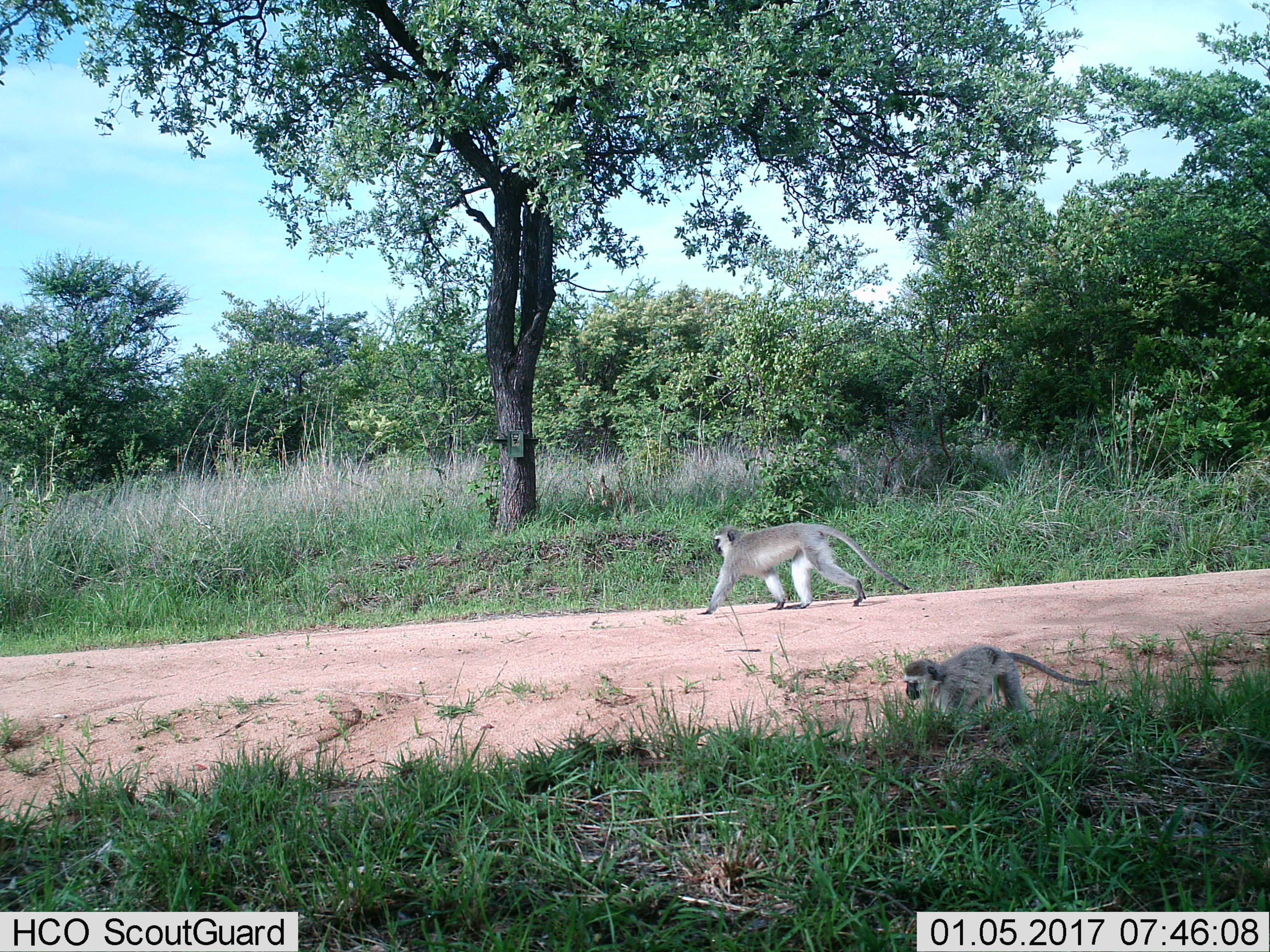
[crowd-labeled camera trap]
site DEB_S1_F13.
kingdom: Animalia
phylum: Chordata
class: Mammalia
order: Primates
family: Cercopithecidae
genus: Chlorocebus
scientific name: Chlorocebus pygerythrus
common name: vervet monkey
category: monkeyvervet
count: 2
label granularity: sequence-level